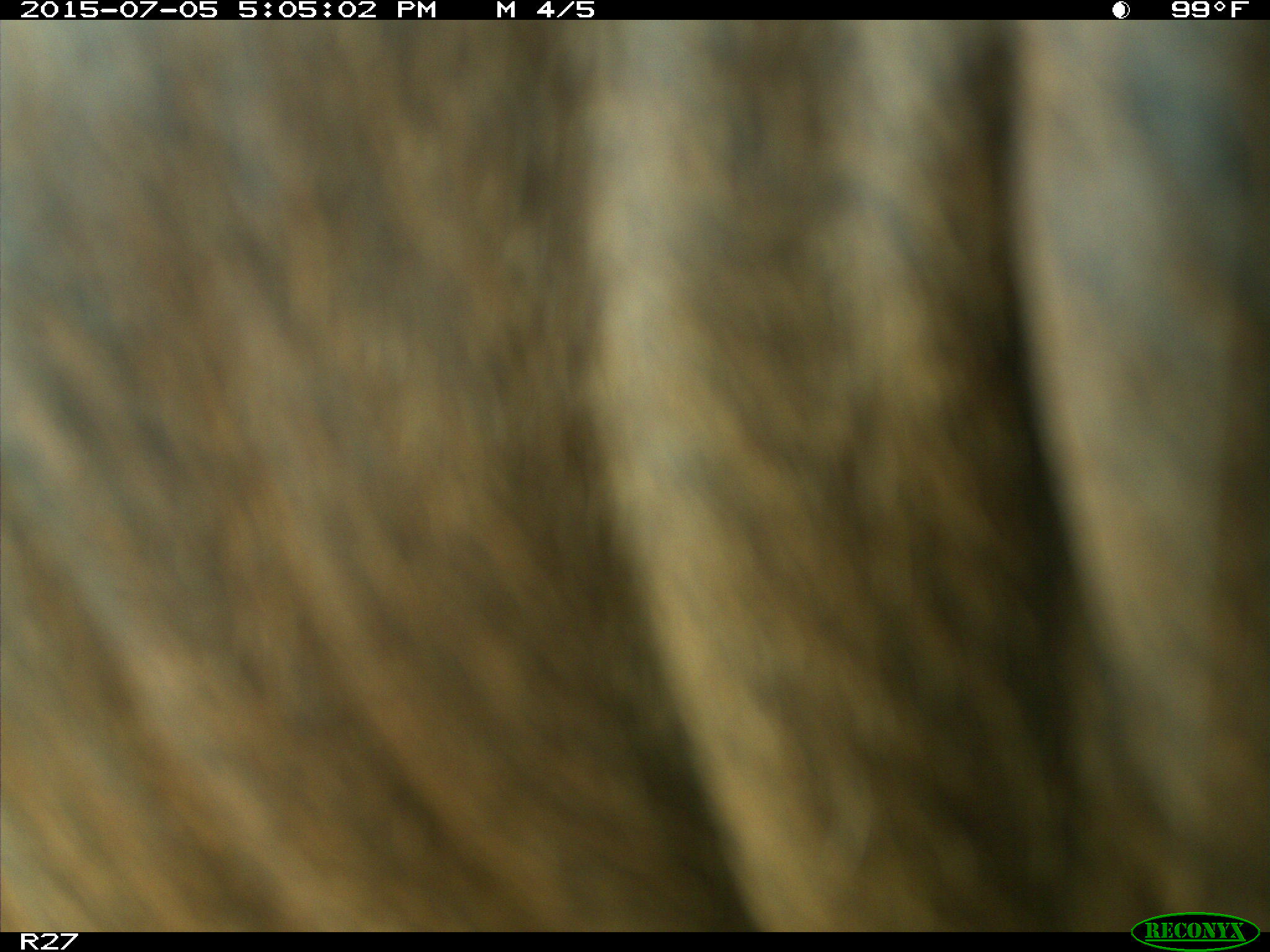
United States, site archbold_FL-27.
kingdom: Animalia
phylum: Chordata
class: Mammalia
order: Artiodactyla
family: Bovidae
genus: Bos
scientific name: Bos taurus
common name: domestic cow